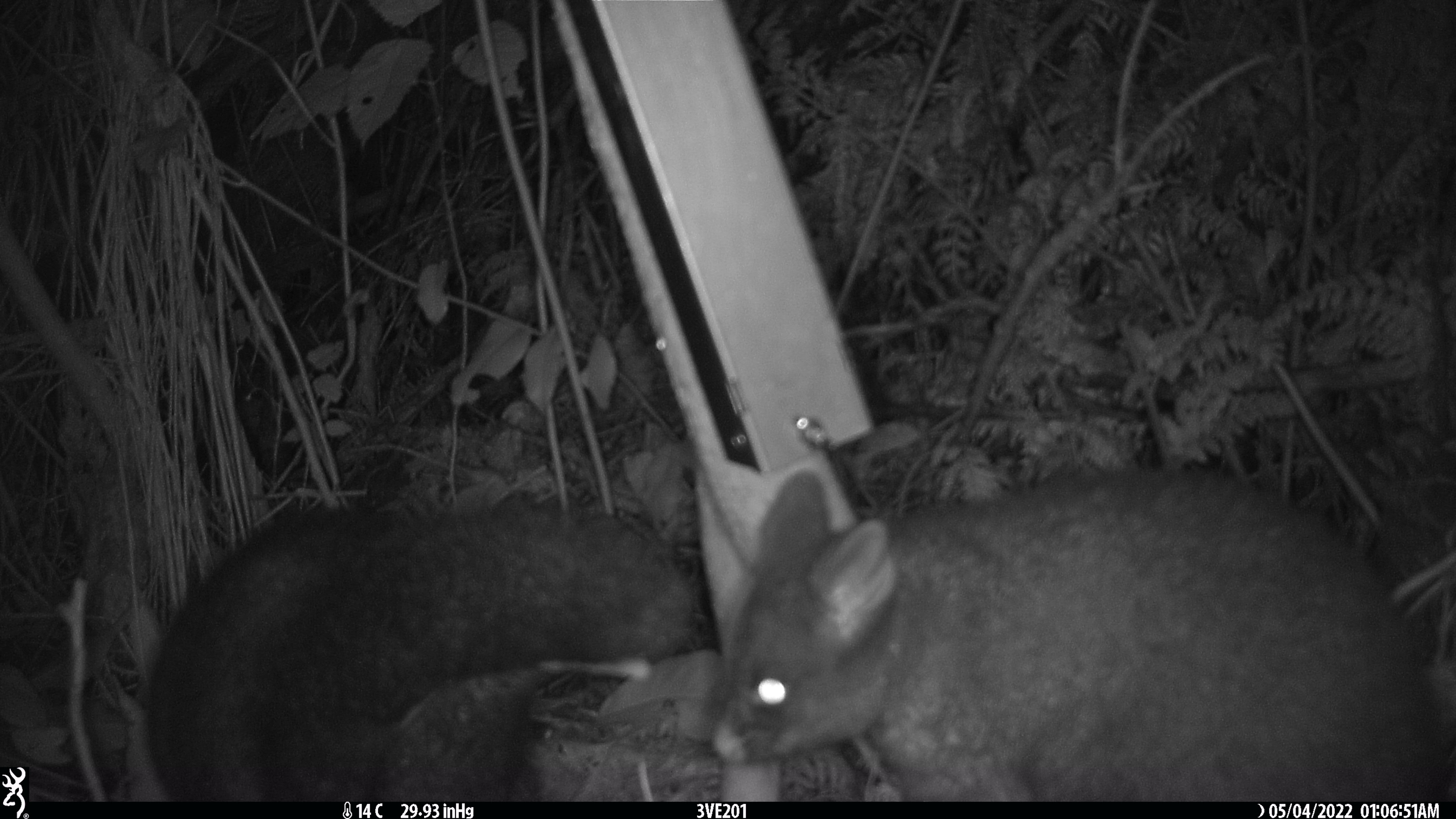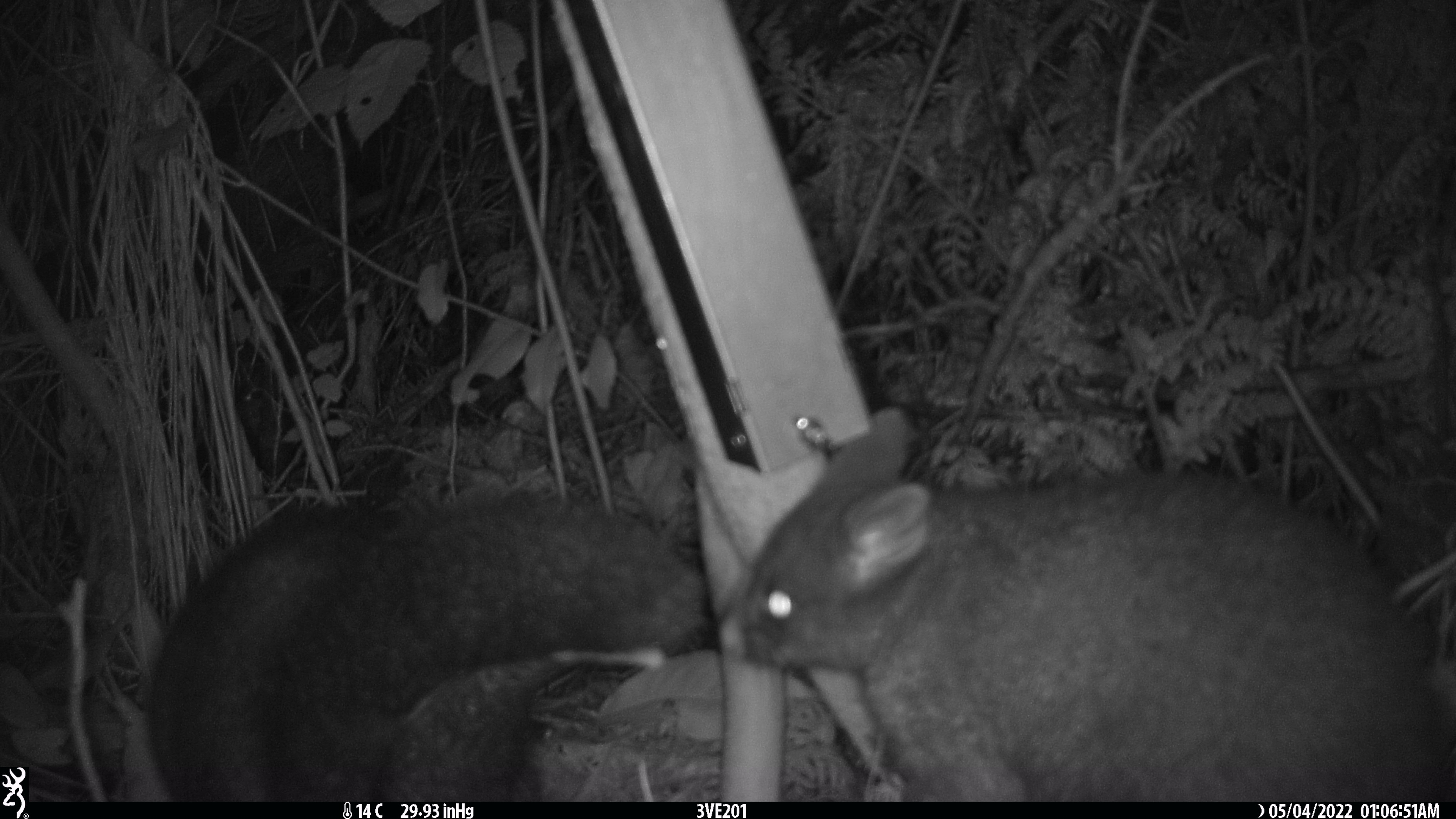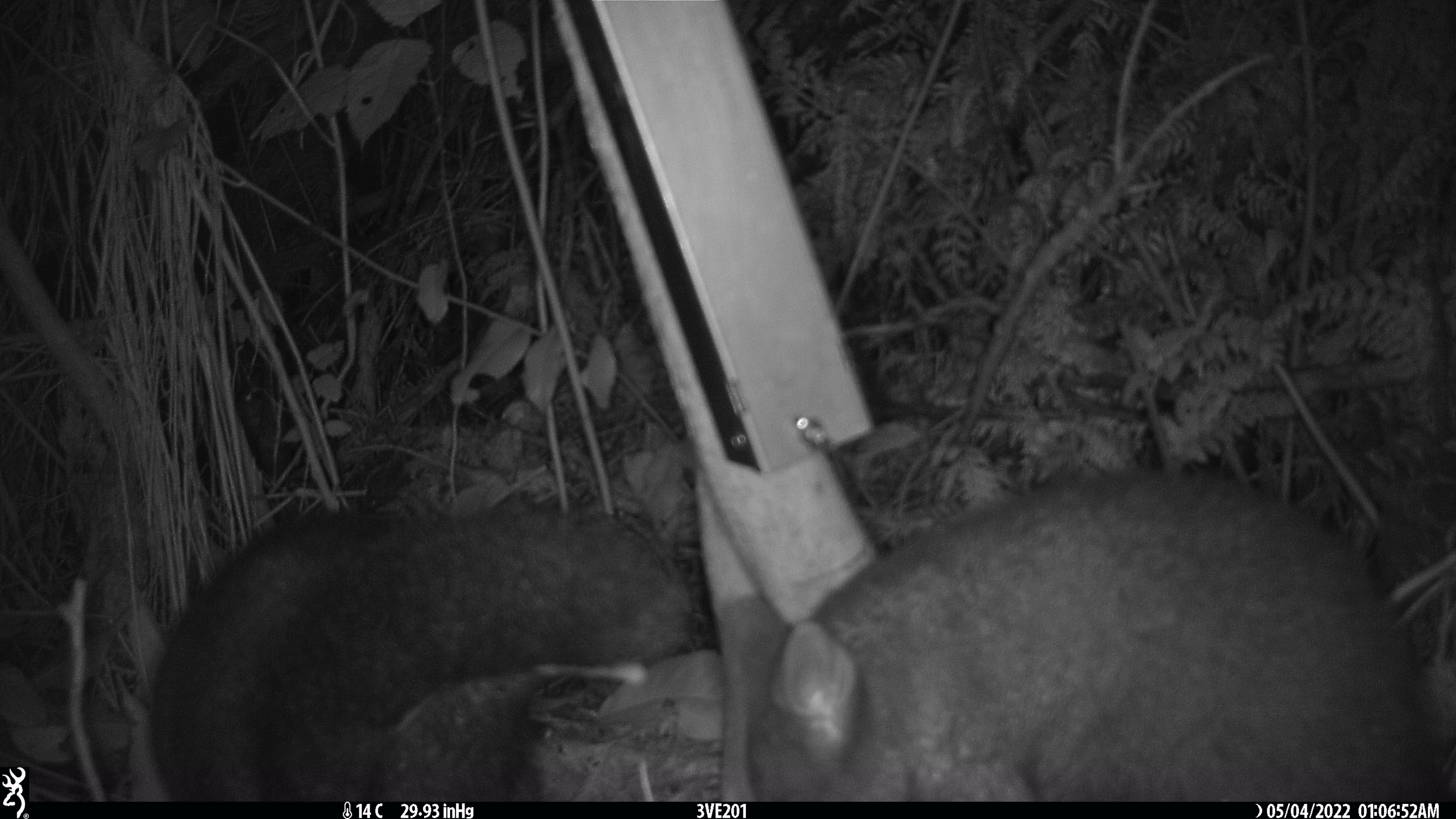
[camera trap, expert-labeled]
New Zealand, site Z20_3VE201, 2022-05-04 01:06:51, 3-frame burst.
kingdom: Animalia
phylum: Chordata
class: Mammalia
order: Diprotodontia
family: Phalangeridae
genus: Trichosurus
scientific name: Trichosurus vulpecula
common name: common brushtail possum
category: possum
Possum (common brushtail possum) (Trichosurus vulpecula).